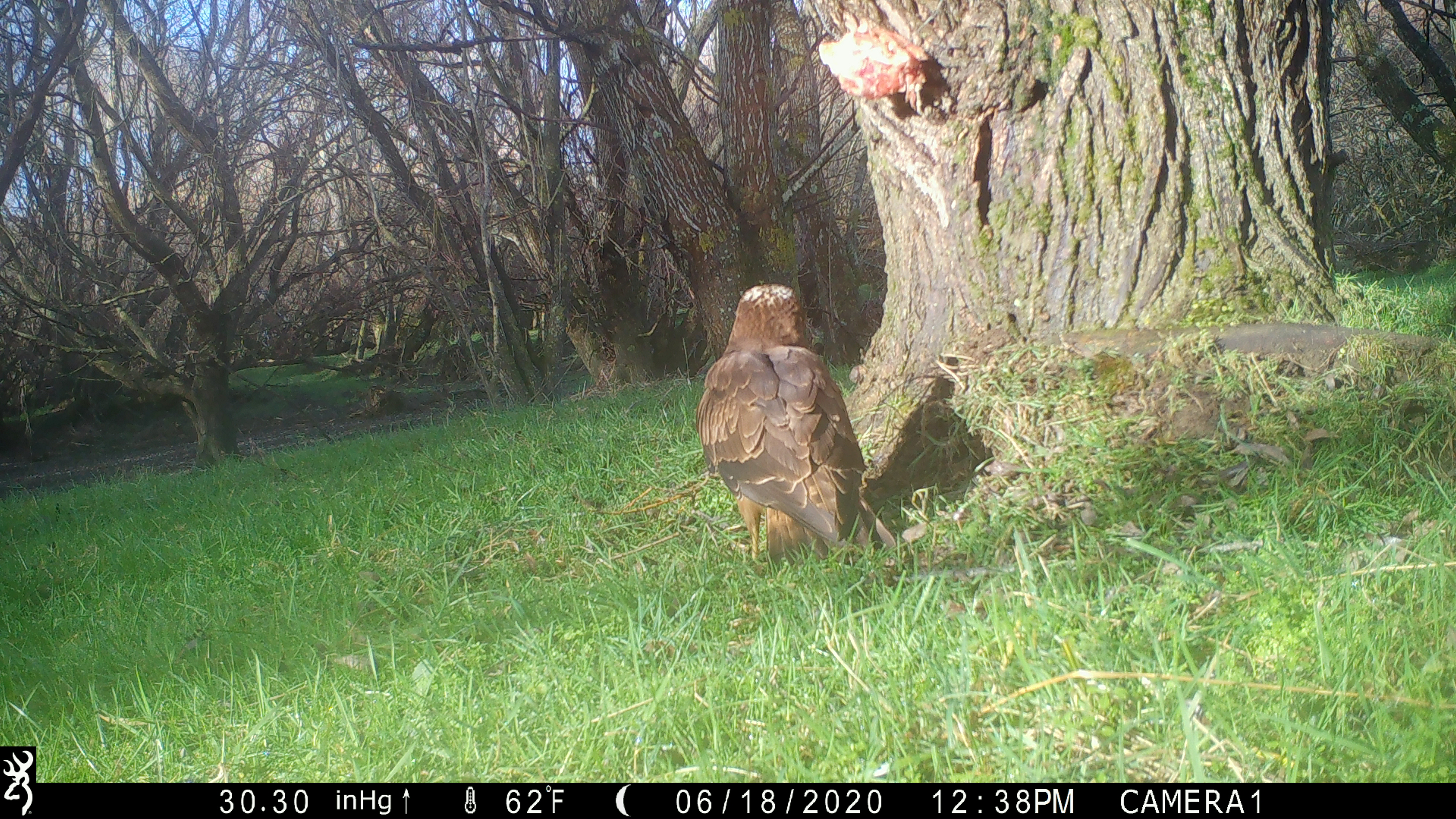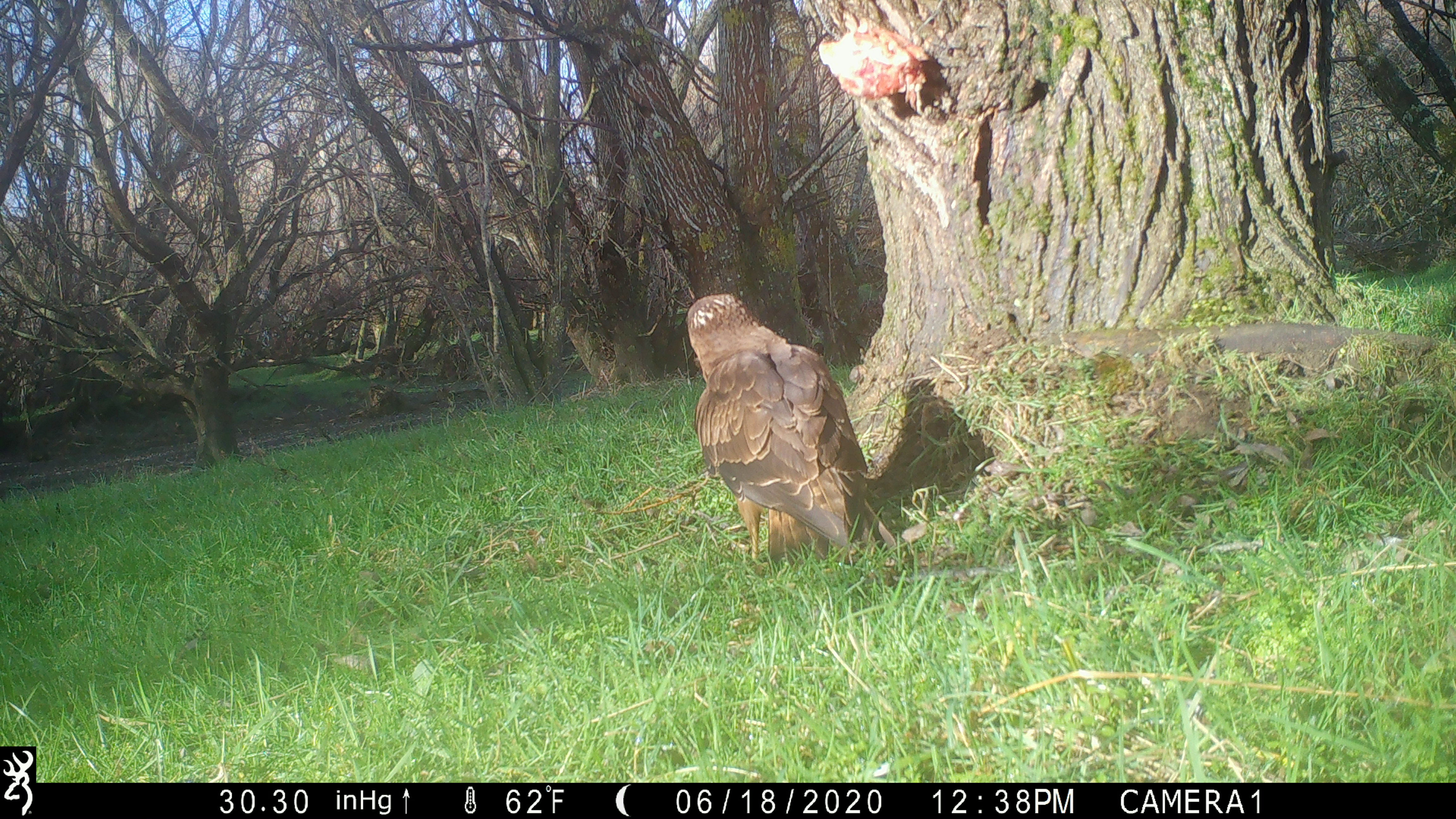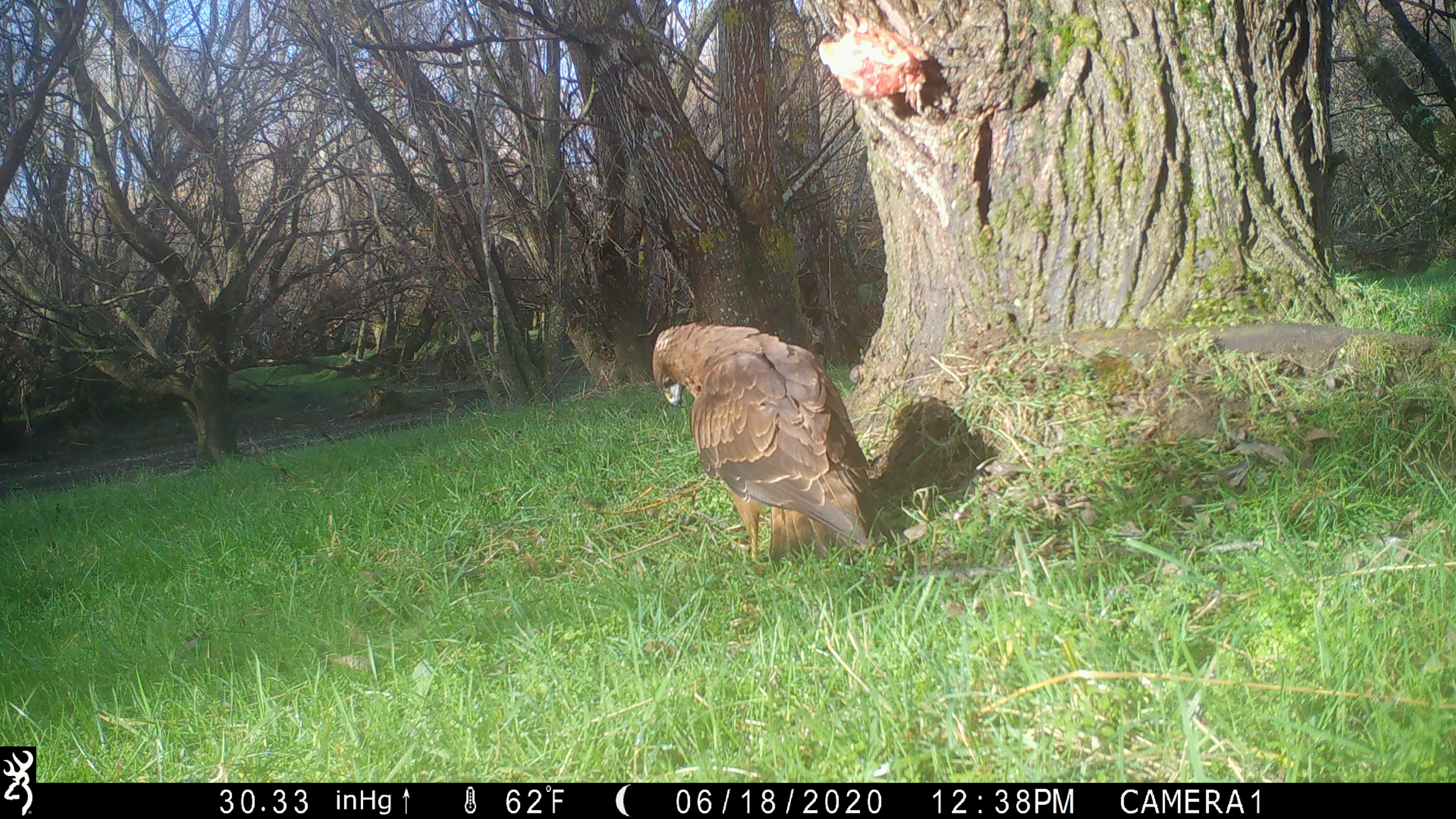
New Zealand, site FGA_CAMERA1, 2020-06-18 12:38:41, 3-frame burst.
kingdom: Animalia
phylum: Chordata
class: Aves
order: Accipitriformes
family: Accipitridae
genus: Circus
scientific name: Circus approximans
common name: swamp harrier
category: harrier